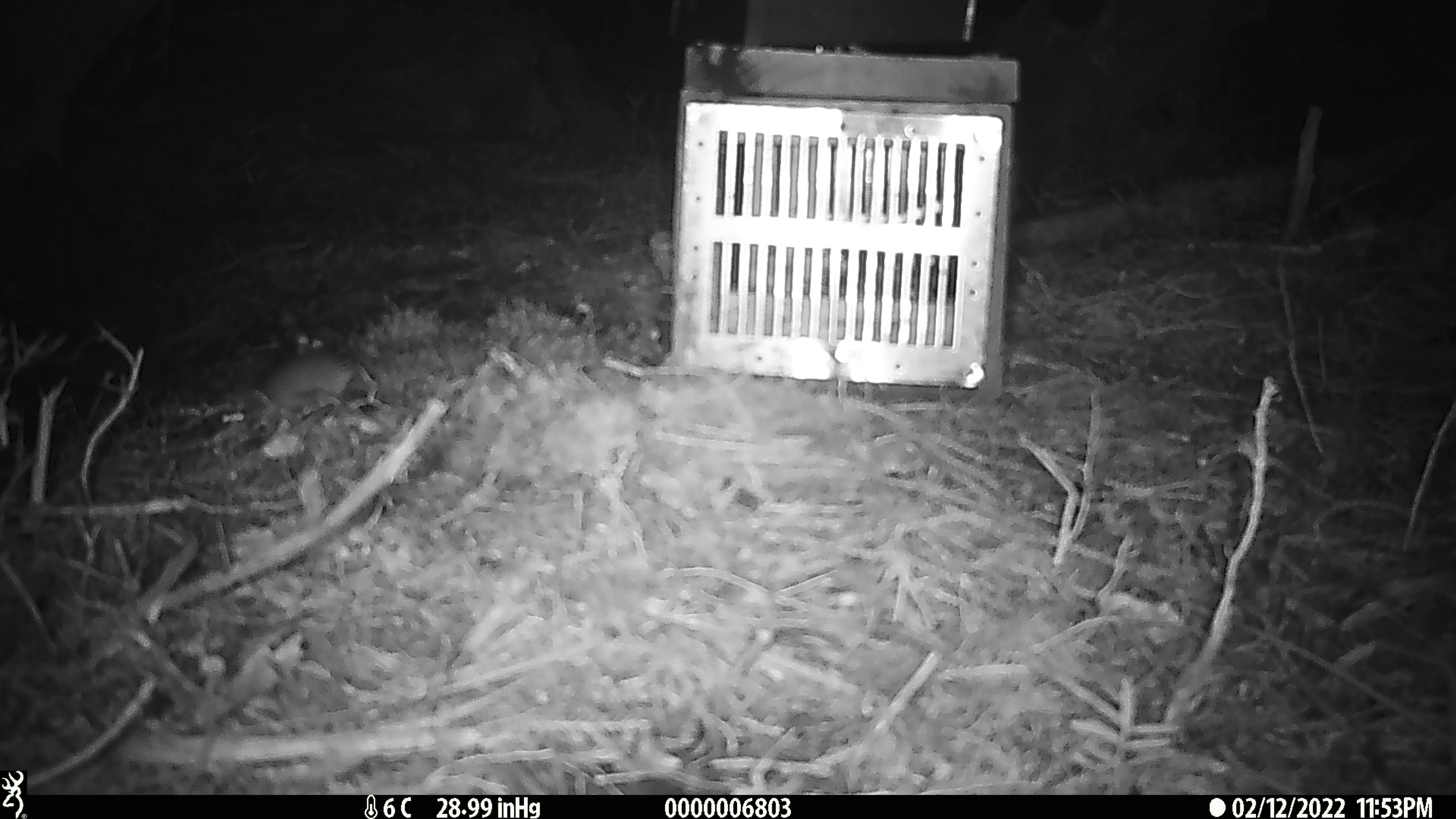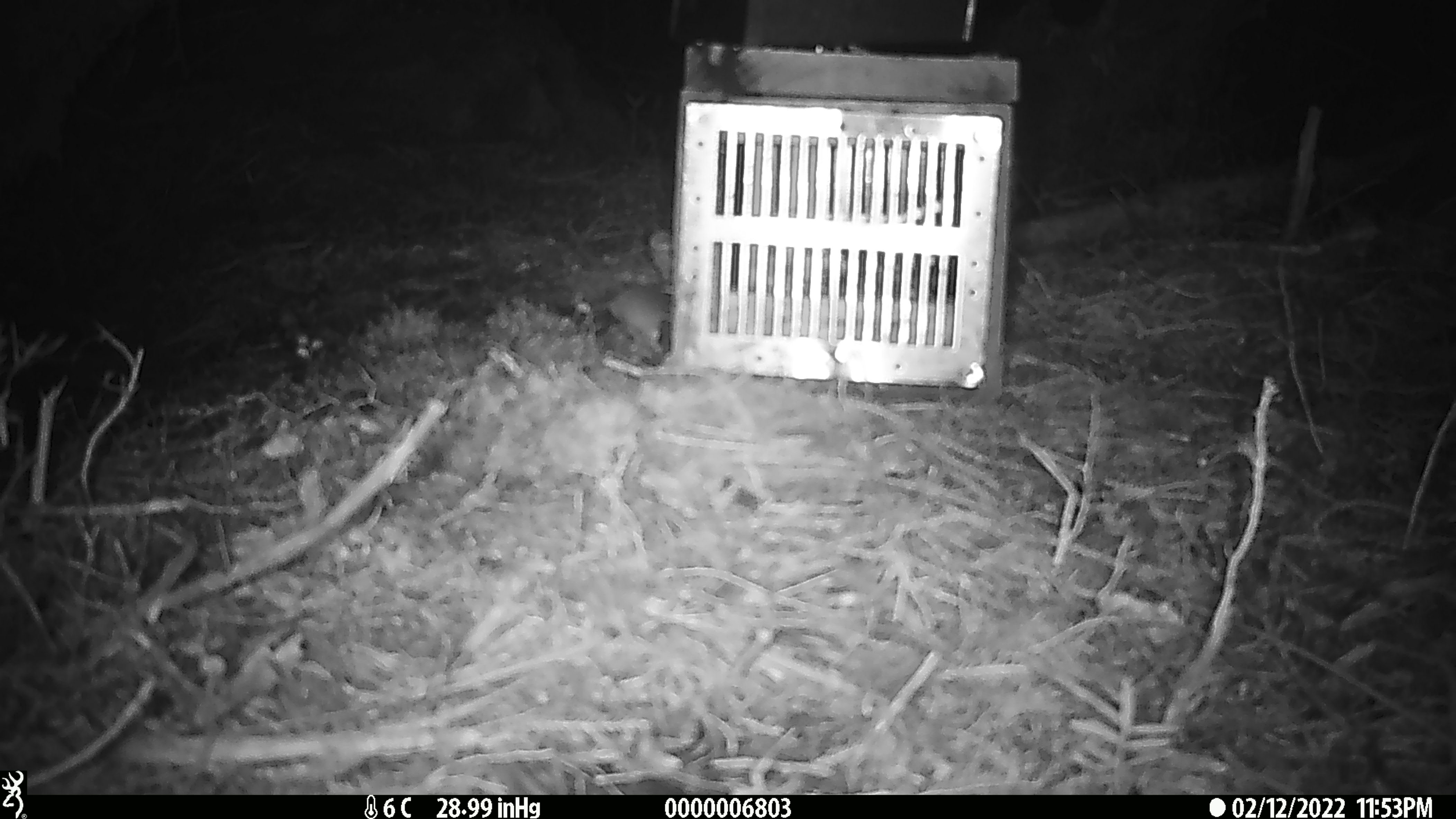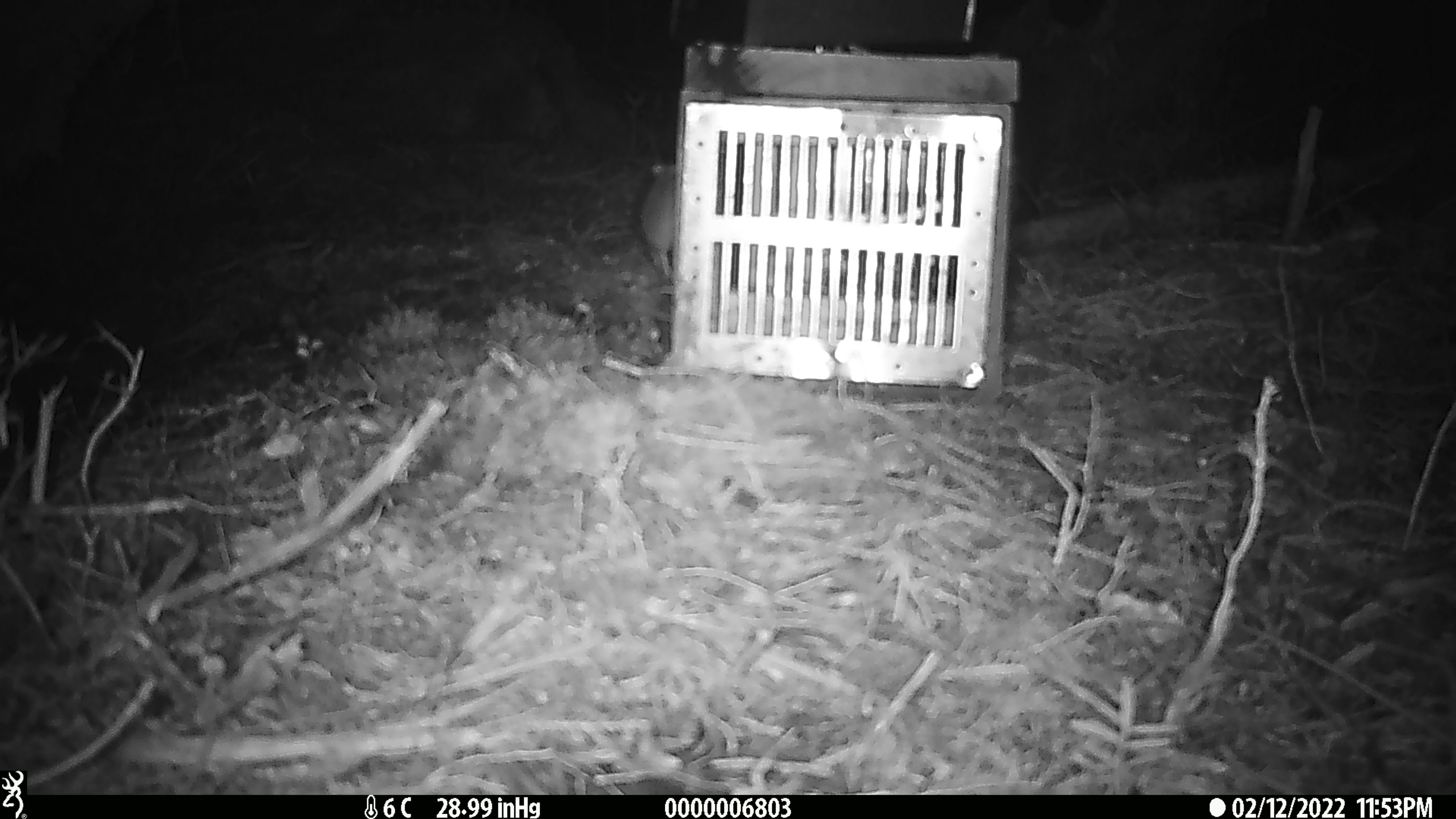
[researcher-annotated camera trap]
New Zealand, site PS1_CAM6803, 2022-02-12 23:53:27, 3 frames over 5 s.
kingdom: Animalia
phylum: Chordata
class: Mammalia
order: Rodentia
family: Muridae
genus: Mus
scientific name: Mus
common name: mouse